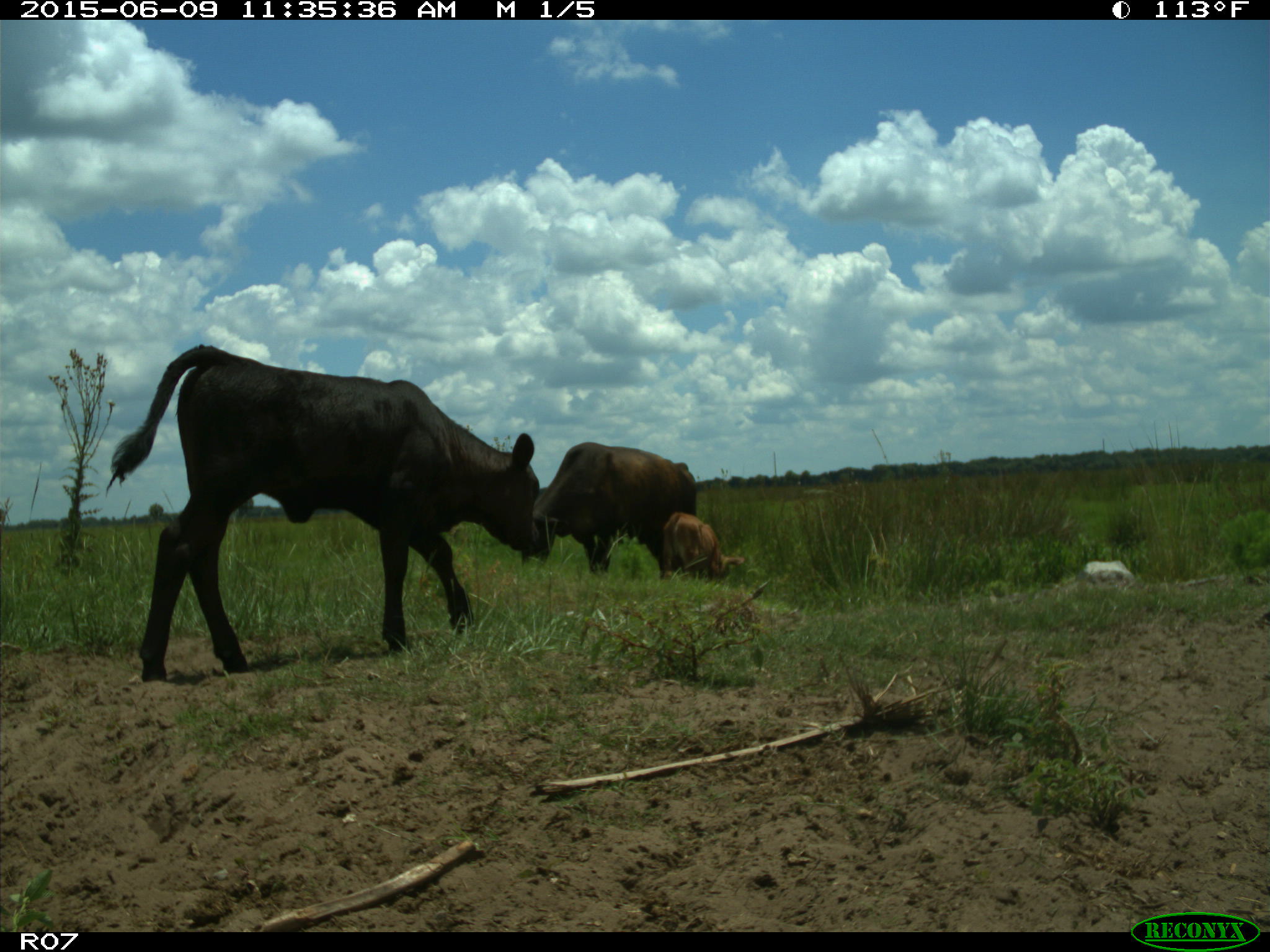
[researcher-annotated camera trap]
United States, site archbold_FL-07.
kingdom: Animalia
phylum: Chordata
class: Mammalia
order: Artiodactyla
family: Bovidae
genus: Bos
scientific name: Bos taurus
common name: domestic cow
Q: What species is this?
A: Bos taurus (domestic cow).